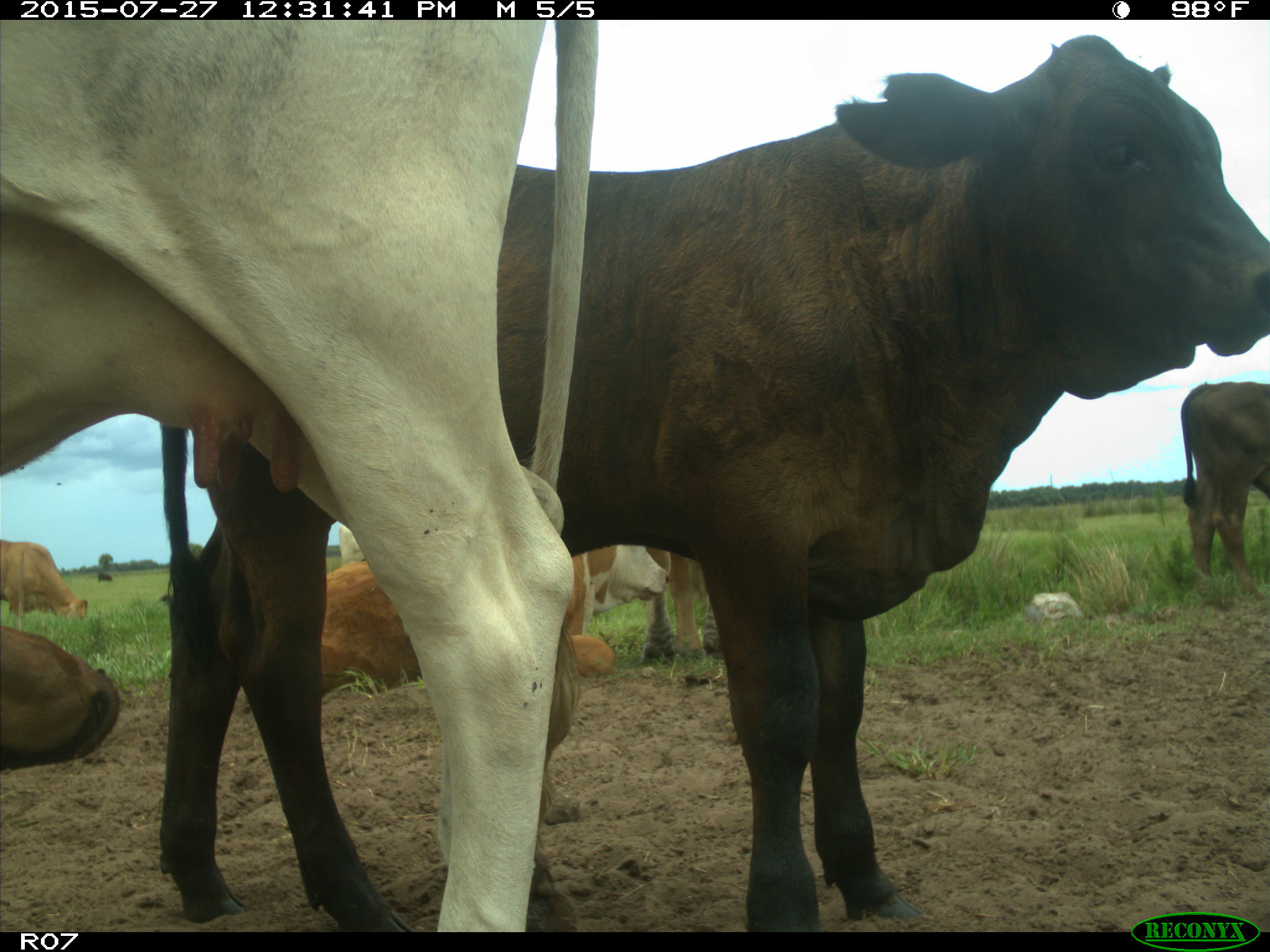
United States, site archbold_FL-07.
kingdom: Animalia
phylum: Chordata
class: Mammalia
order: Artiodactyla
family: Bovidae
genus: Bos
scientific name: Bos taurus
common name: domestic cow